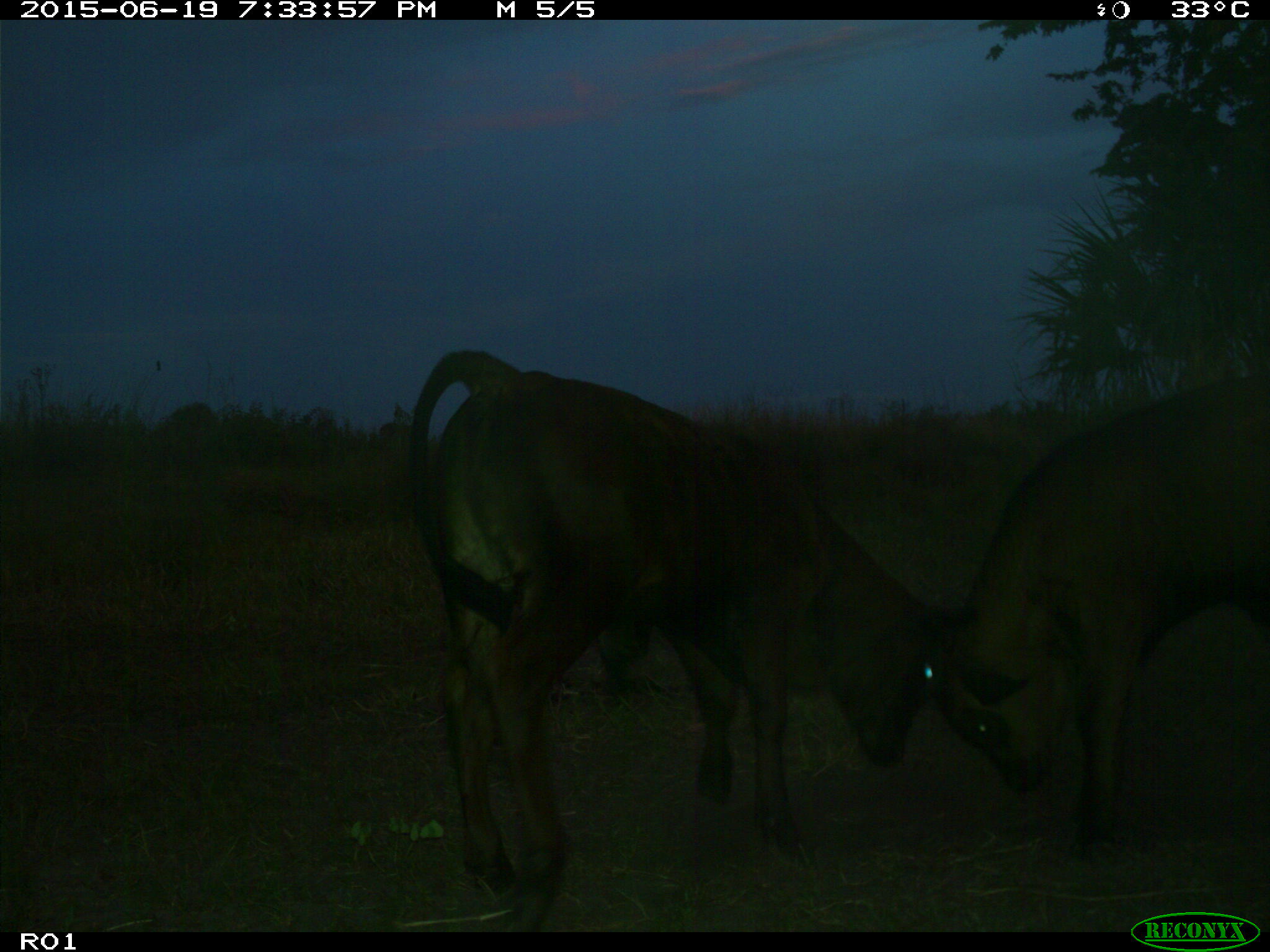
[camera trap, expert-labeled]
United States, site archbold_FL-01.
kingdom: Animalia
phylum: Chordata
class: Mammalia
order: Artiodactyla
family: Bovidae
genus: Bos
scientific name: Bos taurus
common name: domestic cow